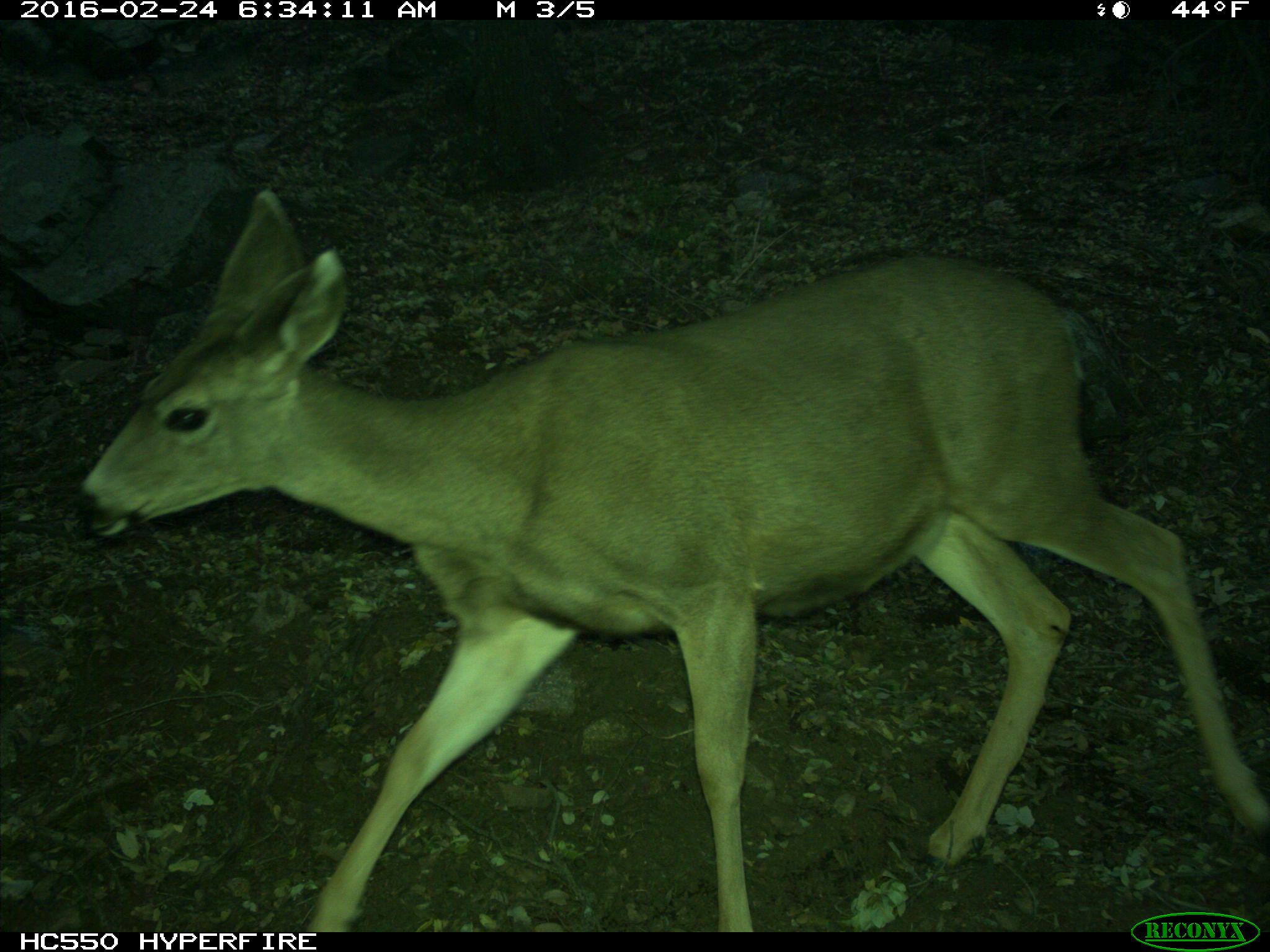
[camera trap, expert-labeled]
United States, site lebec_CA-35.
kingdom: Animalia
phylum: Chordata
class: Mammalia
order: Artiodactyla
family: Cervidae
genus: Odocoileus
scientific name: Odocoileus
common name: deer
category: unidentified deer